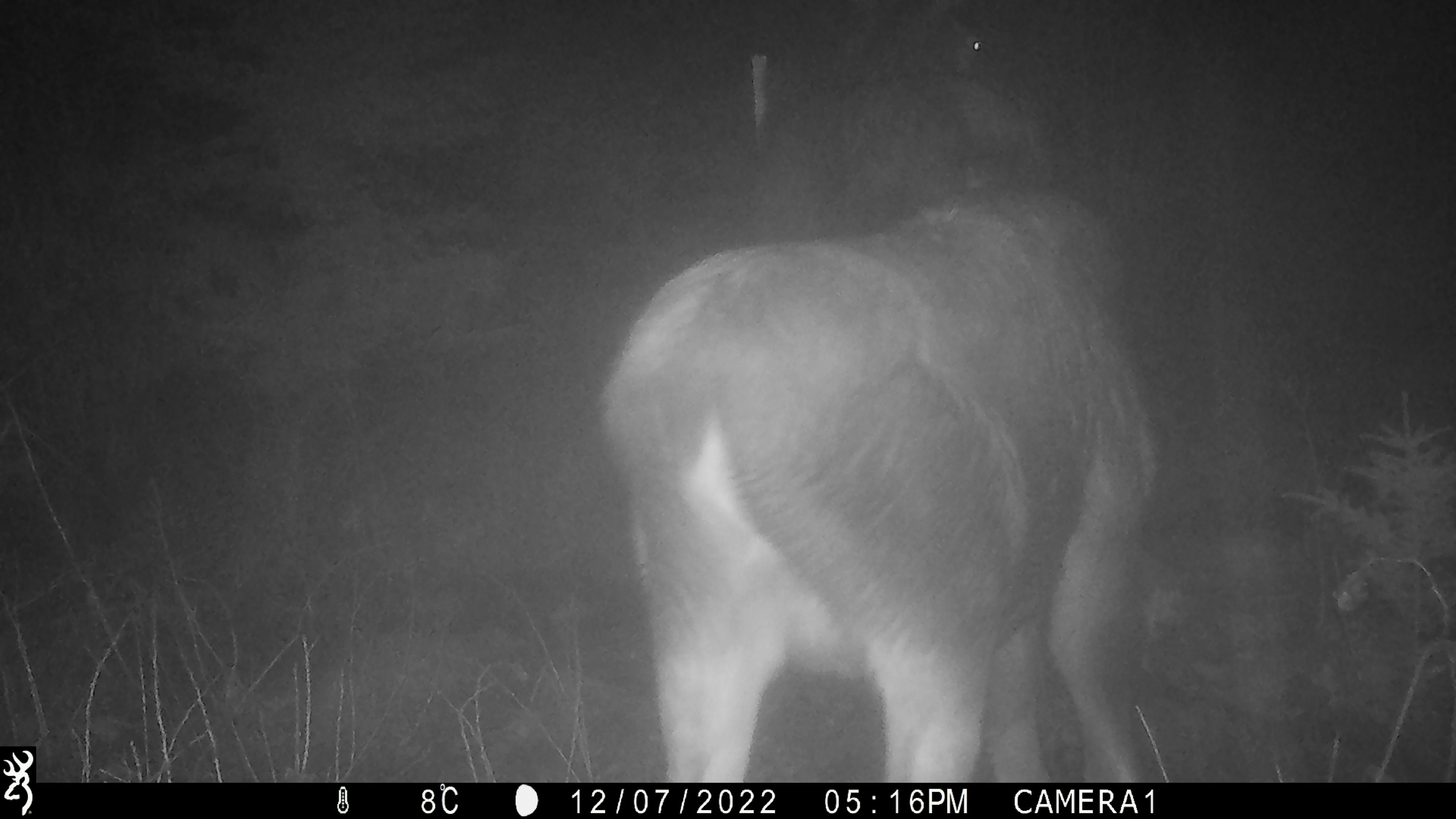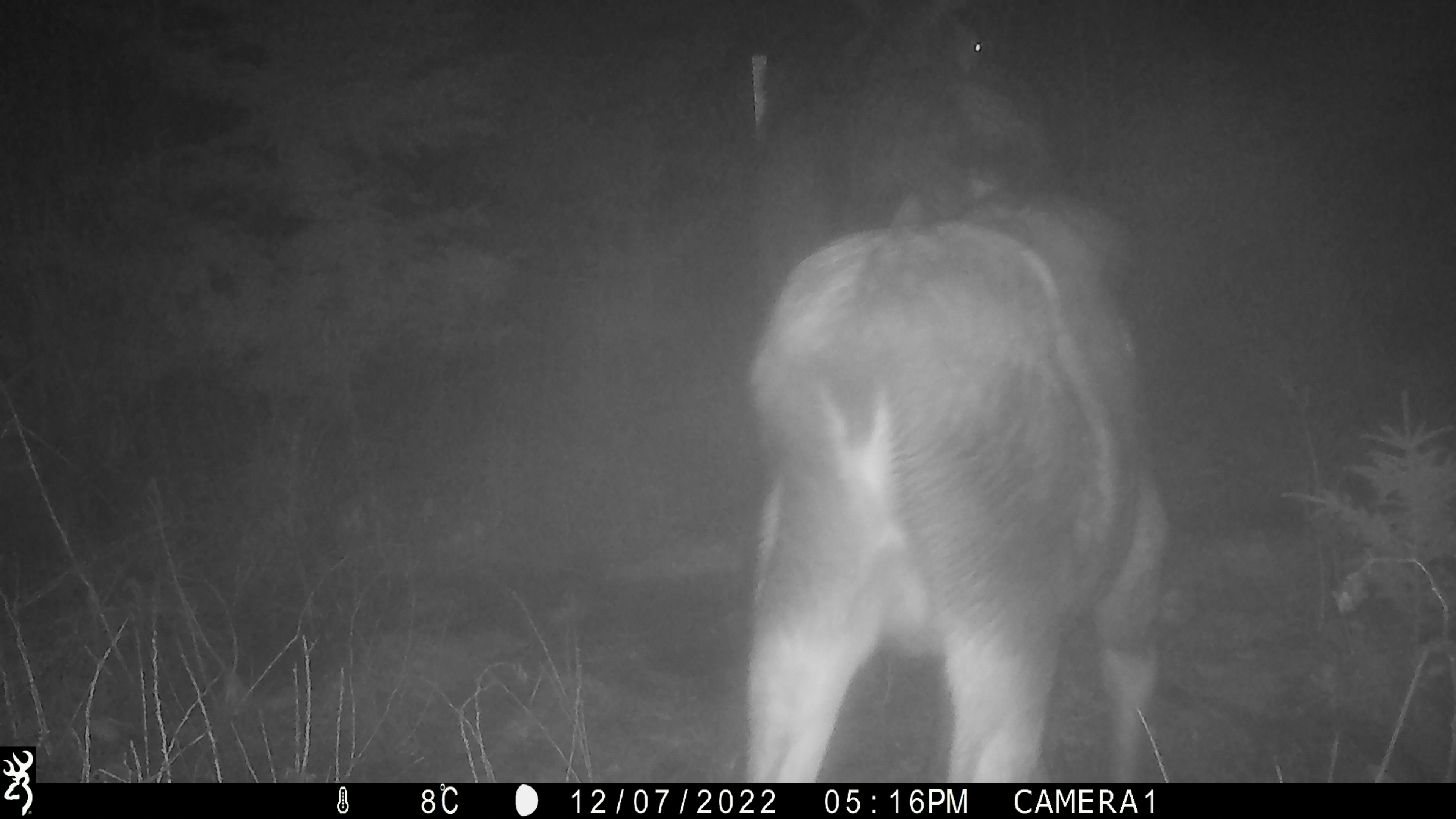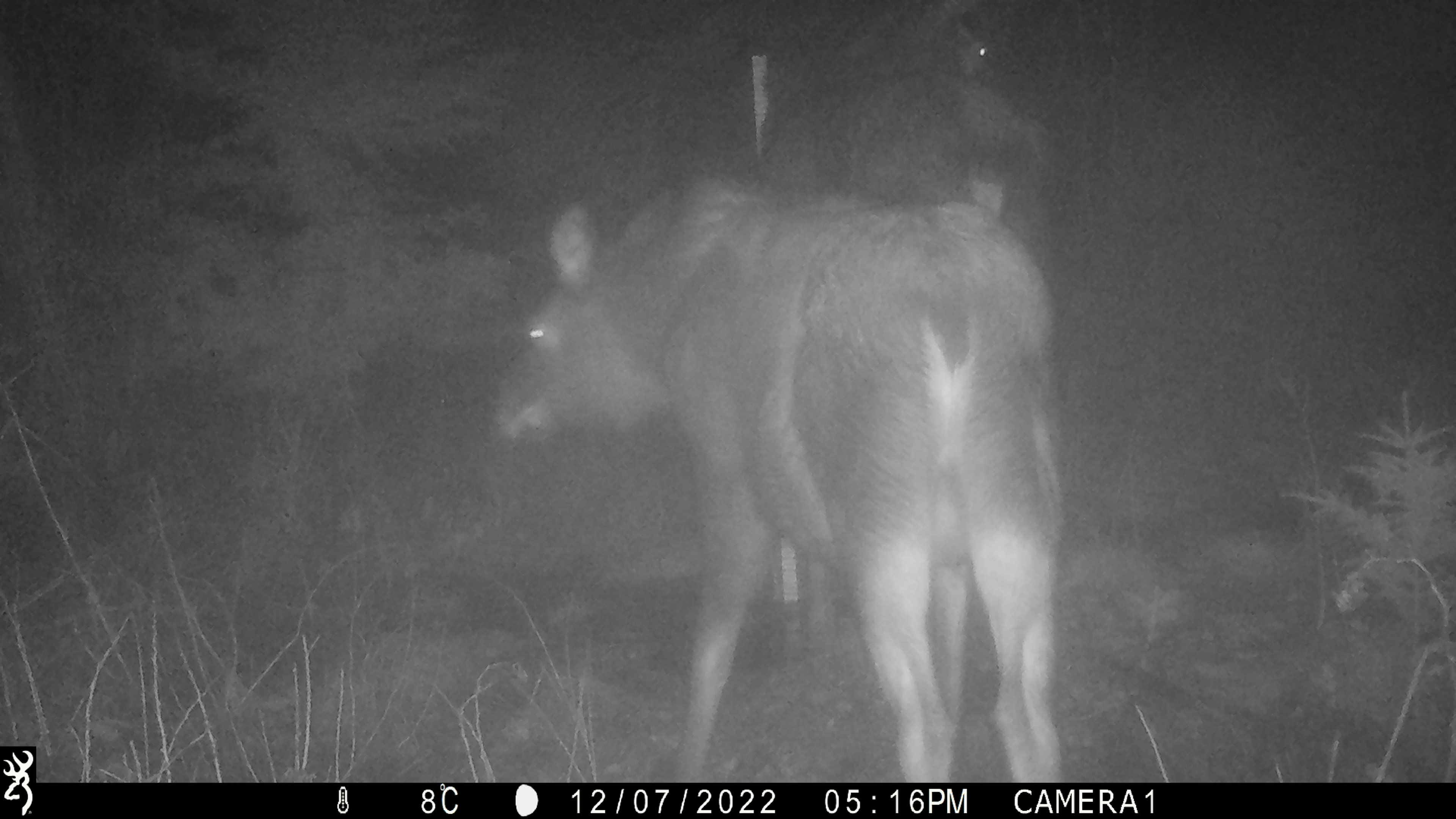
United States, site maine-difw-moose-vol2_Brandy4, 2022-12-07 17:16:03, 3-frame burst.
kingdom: Animalia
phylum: Chordata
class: Mammalia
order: Artiodactyla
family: Cervidae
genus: Alces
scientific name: Alces alces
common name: moose